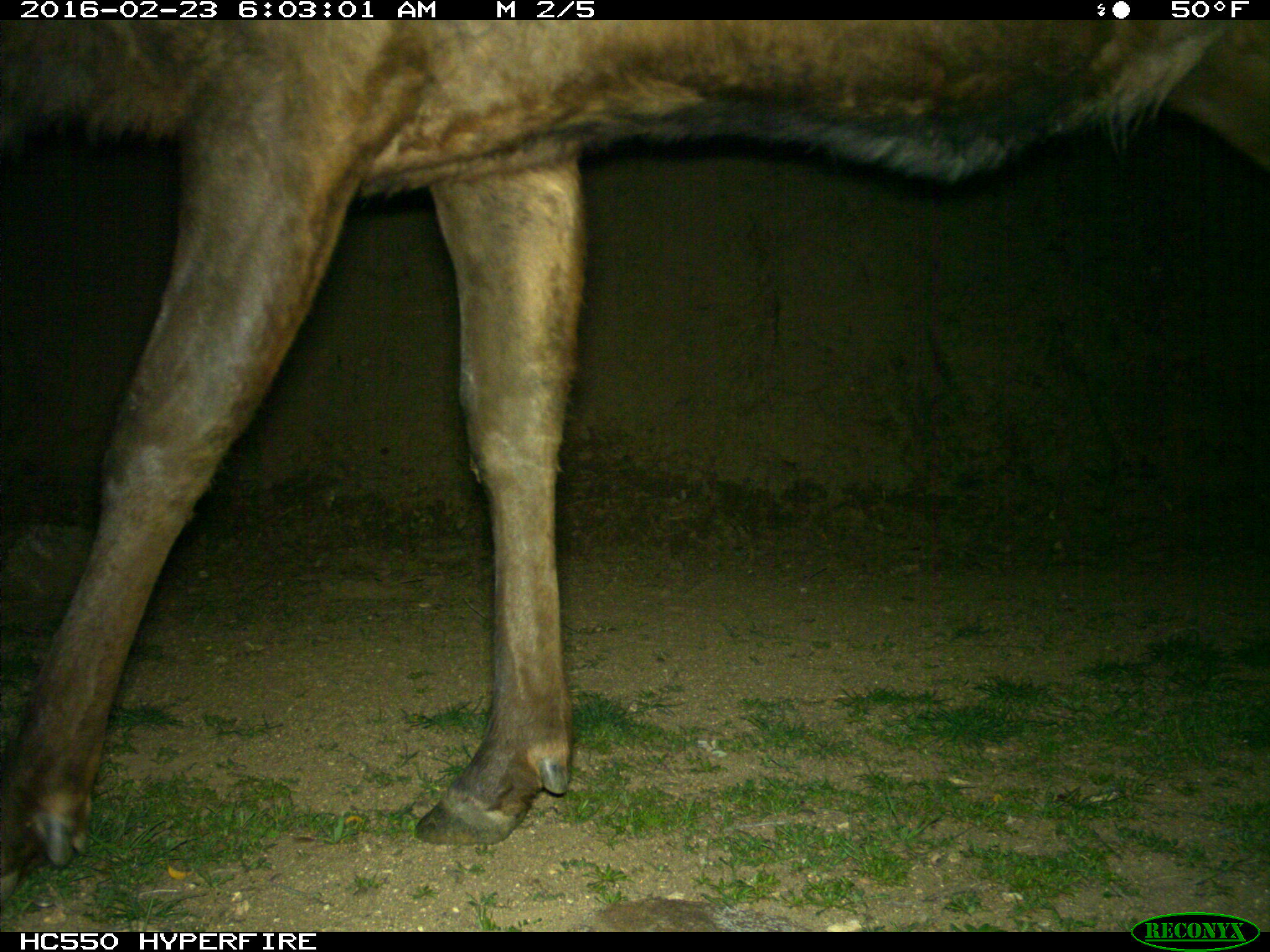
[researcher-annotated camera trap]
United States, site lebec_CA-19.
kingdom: Animalia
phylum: Chordata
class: Mammalia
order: Artiodactyla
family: Cervidae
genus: Cervus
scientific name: Cervus canadensis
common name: elk